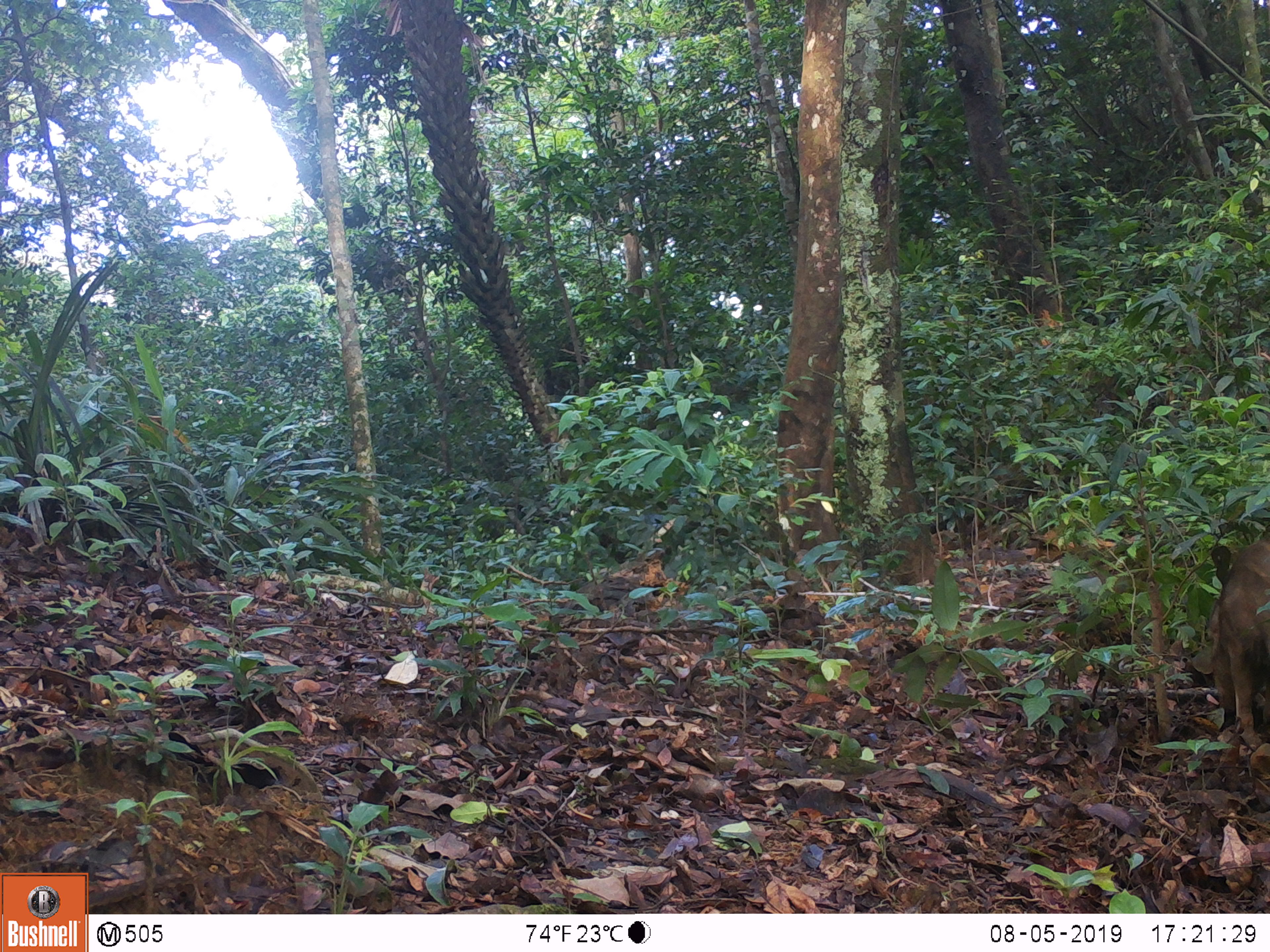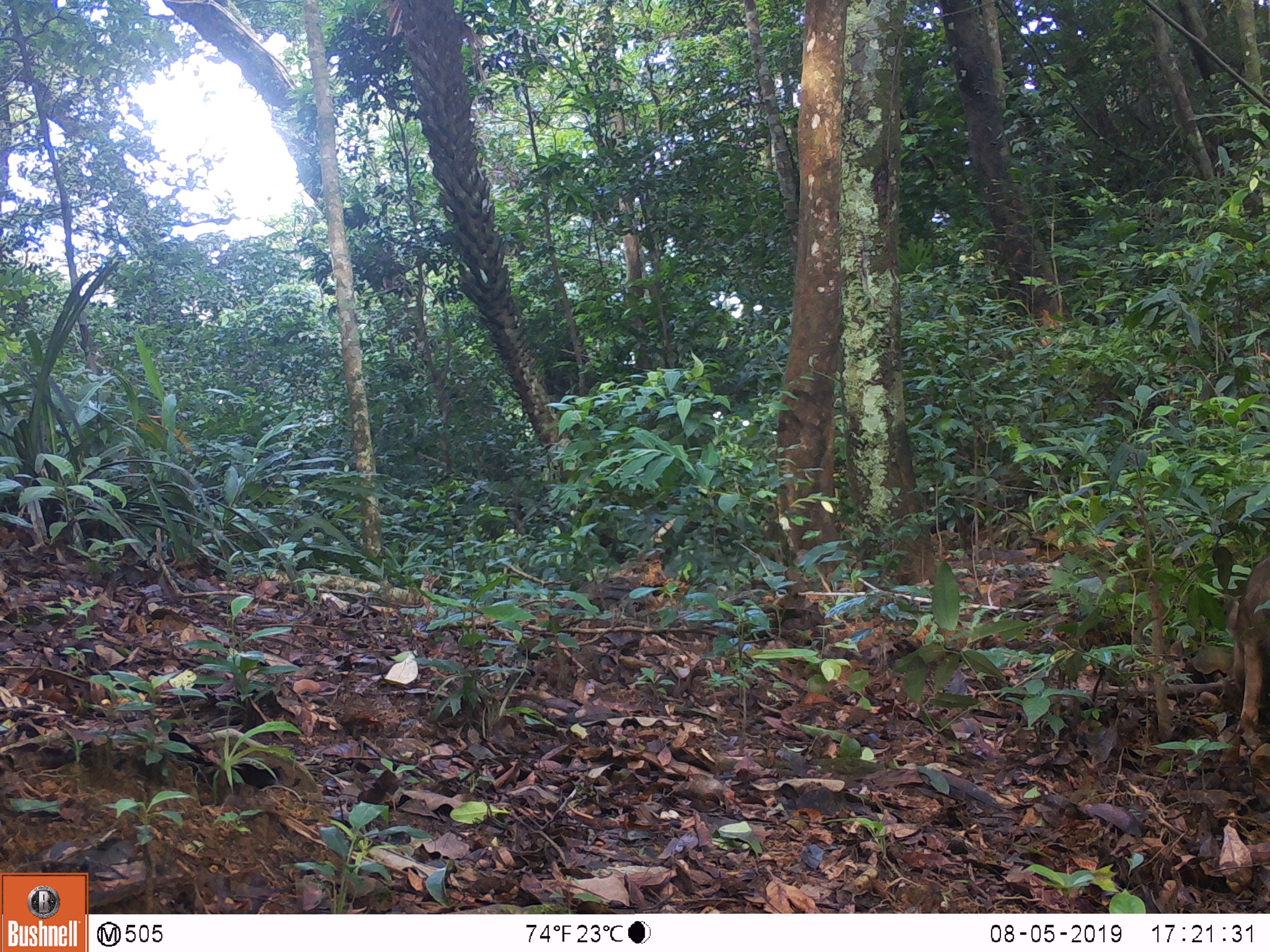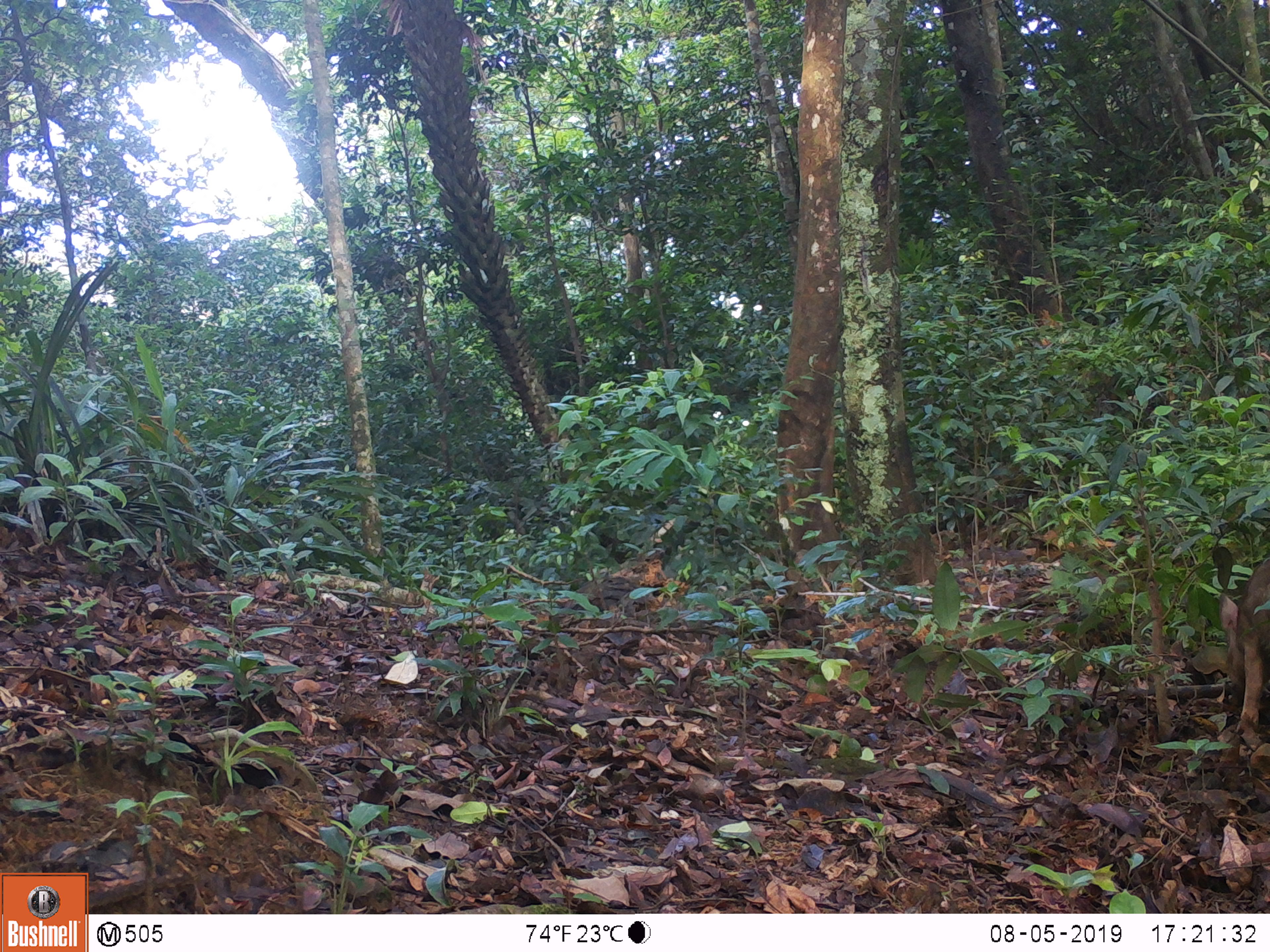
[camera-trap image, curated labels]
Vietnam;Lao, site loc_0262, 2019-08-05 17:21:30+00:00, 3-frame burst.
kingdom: Animalia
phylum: Chordata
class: Mammalia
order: Artiodactyla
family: Suidae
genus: Sus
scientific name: Sus scrofa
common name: eurasian wild pig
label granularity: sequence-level